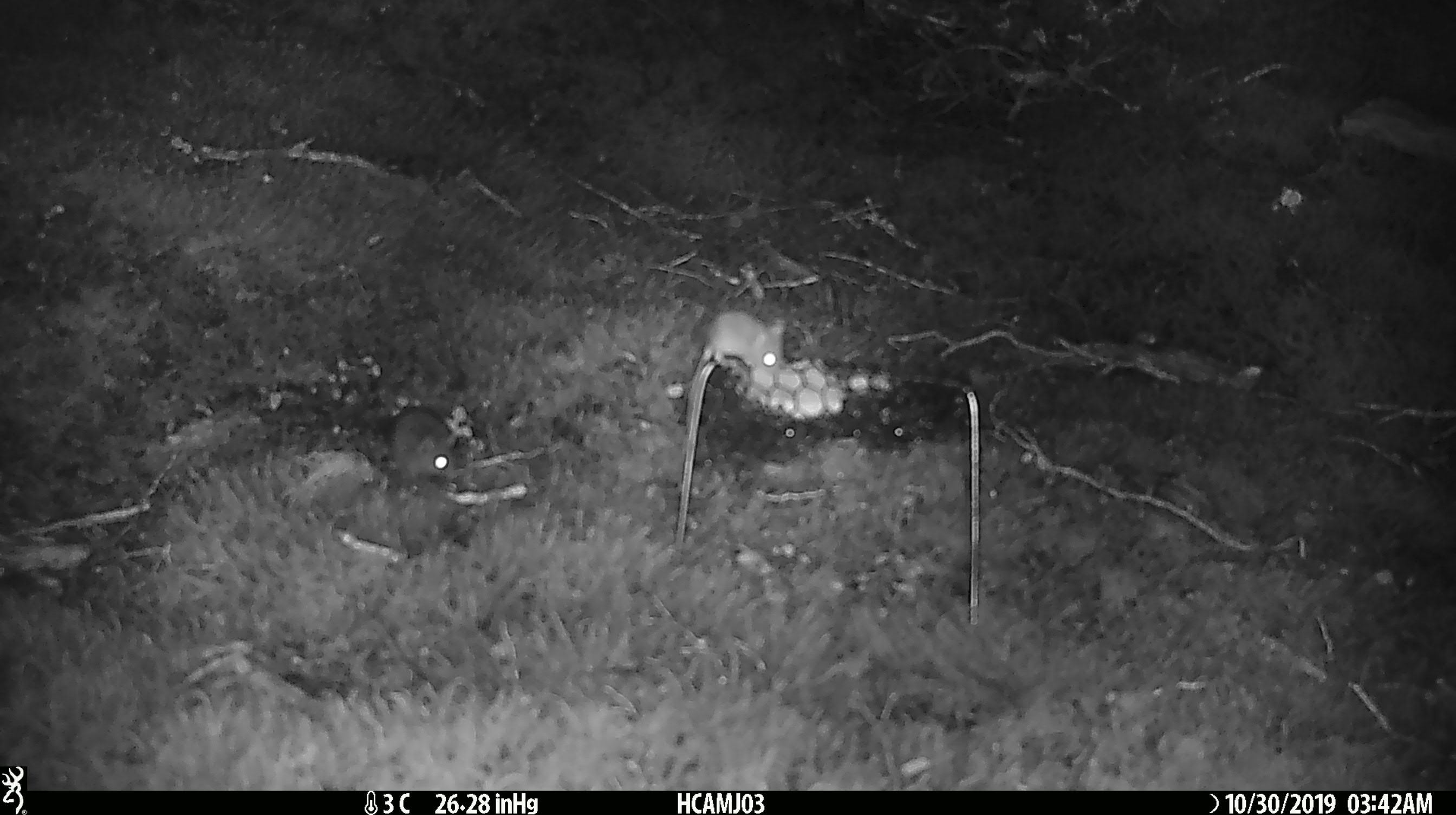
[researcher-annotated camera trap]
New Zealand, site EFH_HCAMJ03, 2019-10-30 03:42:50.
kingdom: Animalia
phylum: Chordata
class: Mammalia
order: Rodentia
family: Muridae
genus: Mus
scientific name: Mus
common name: mouse